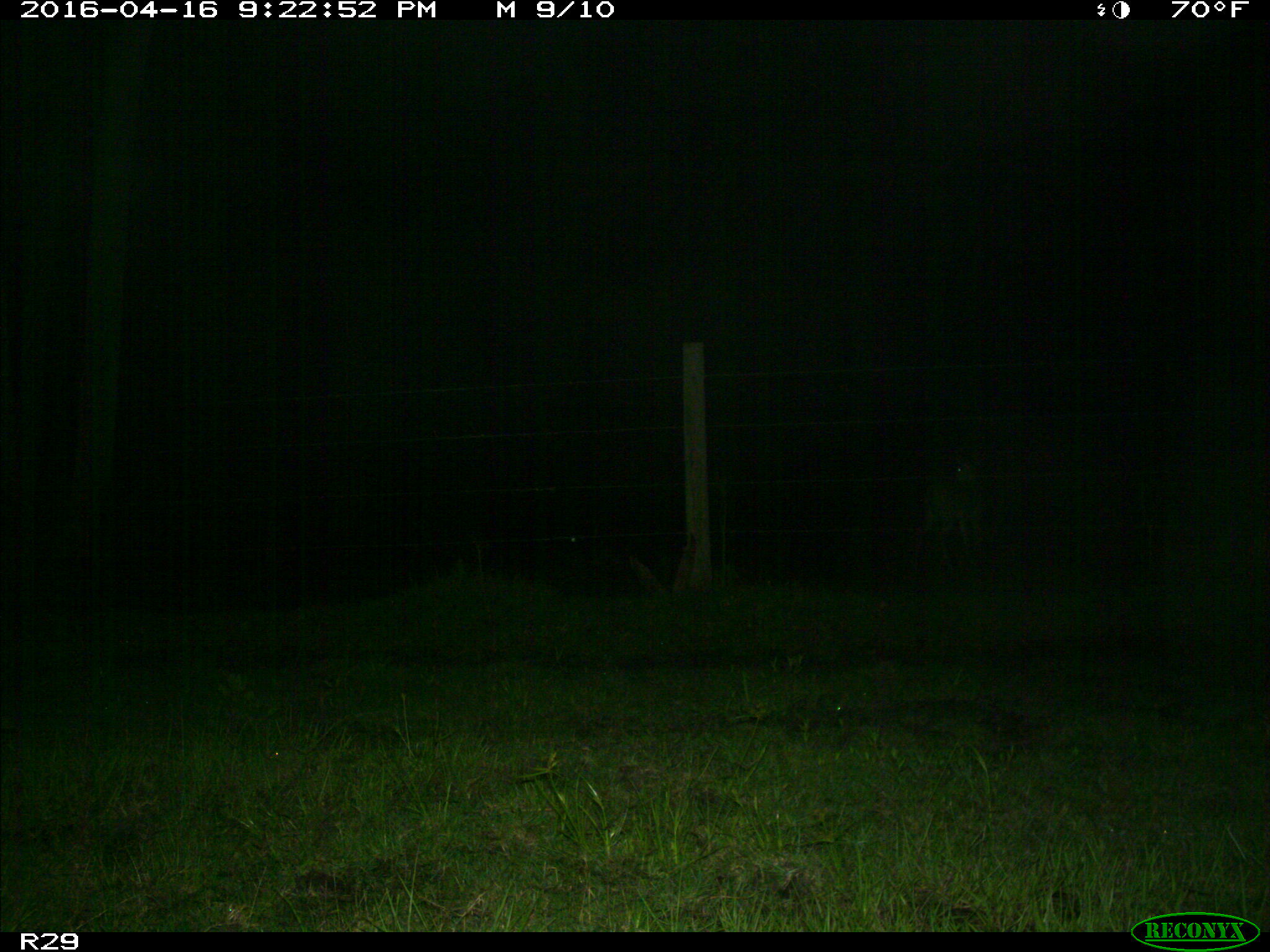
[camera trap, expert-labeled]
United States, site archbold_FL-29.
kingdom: Animalia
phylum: Chordata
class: Mammalia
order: Artiodactyla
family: Cervidae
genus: Odocoileus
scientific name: Odocoileus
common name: deer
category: unidentified deer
Unidentified deer (deer) (Odocoileus).